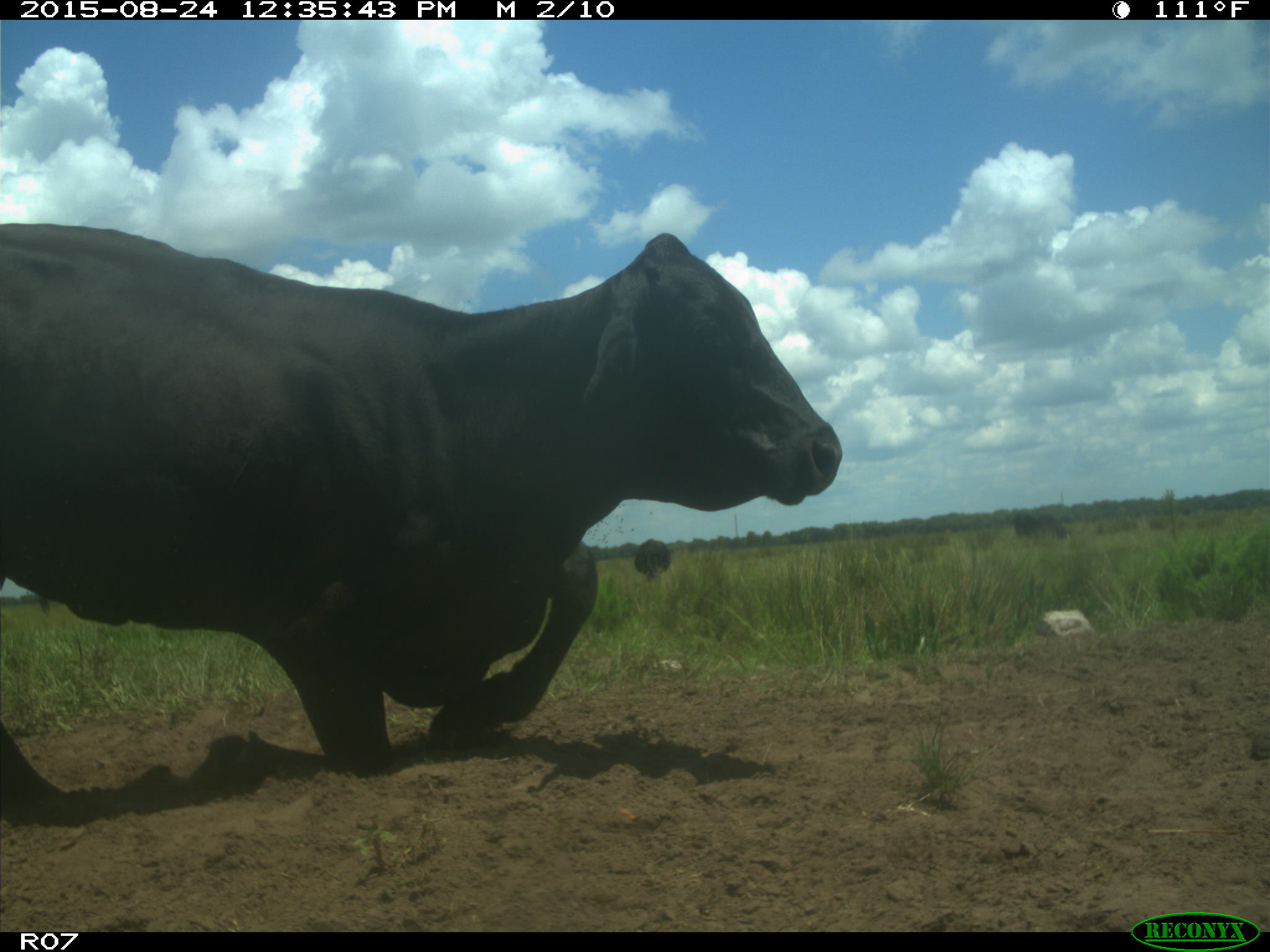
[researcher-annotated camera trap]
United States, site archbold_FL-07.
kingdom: Animalia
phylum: Chordata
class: Mammalia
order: Artiodactyla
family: Bovidae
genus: Bos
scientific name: Bos taurus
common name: domestic cow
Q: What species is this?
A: Bos taurus (domestic cow).